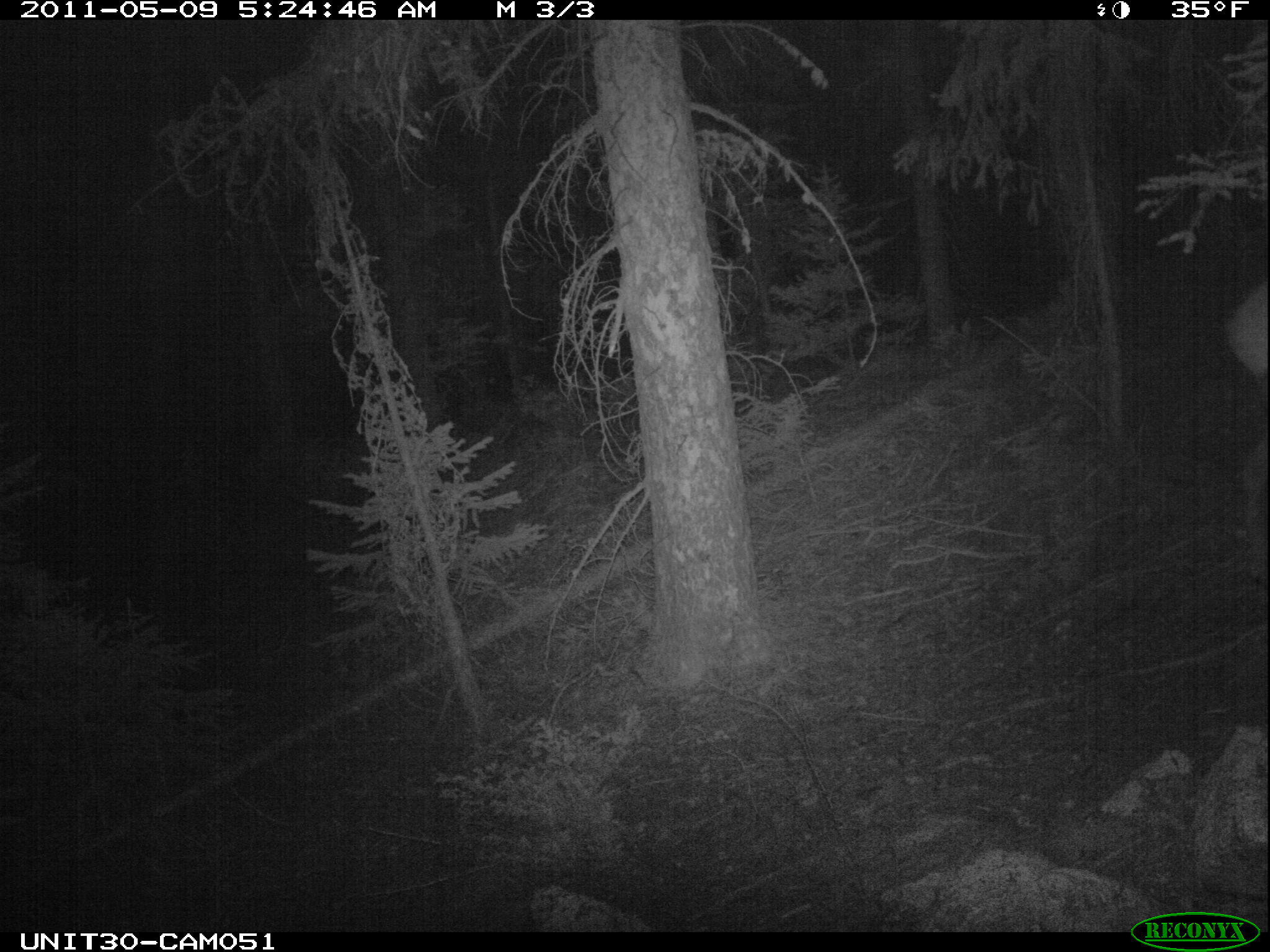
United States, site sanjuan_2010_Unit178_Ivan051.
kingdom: Animalia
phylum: Chordata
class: Mammalia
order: Artiodactyla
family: Cervidae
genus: Cervus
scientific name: Cervus elaphus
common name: red deer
Cervus elaphus (red deer).